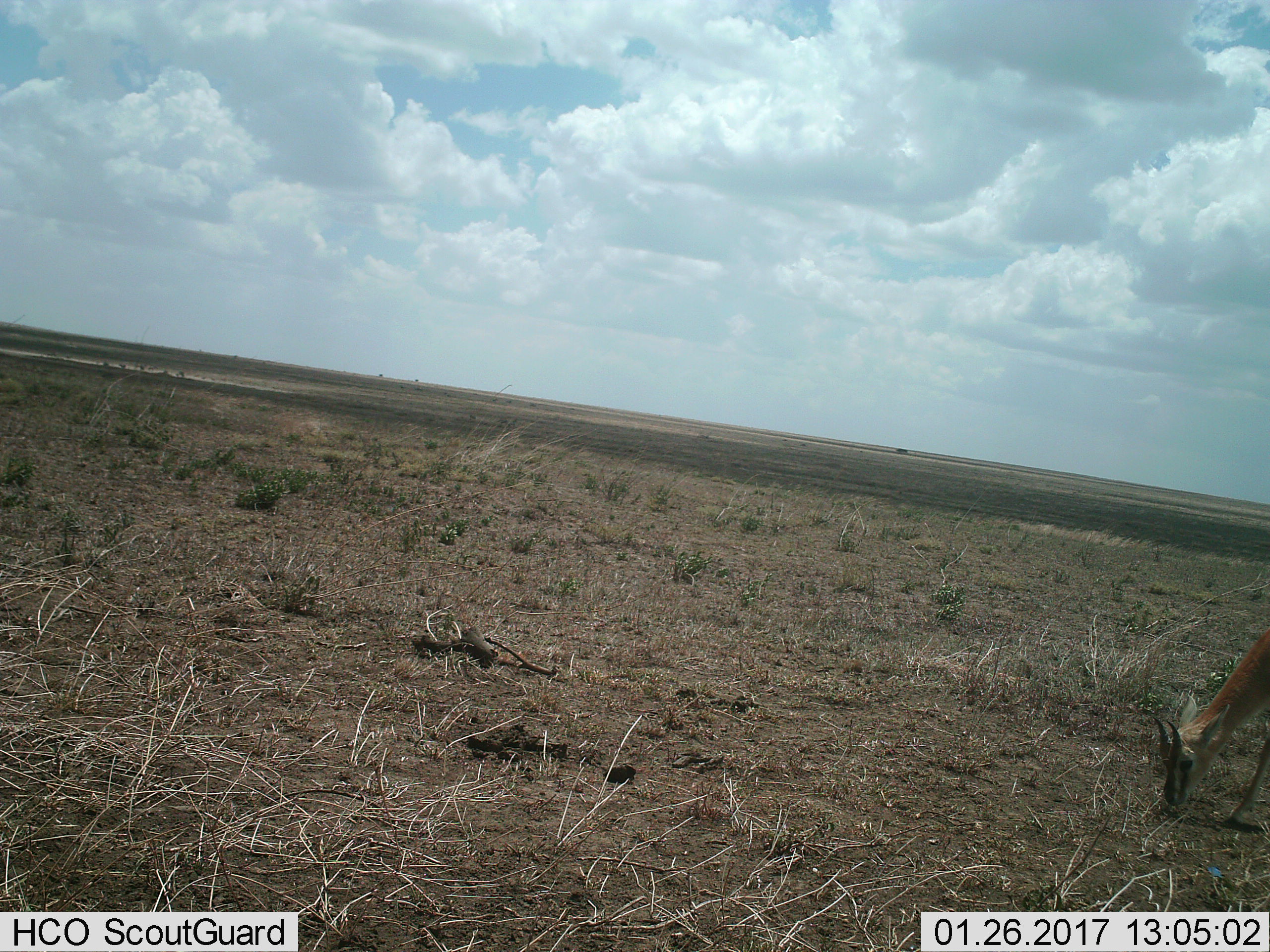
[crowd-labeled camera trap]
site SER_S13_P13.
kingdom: Animalia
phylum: Chordata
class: Mammalia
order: Artiodactyla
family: Bovidae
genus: Eudorcas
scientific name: Eudorcas thomsonii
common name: thomson's gazelle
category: gazellethomsons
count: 1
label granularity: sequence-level